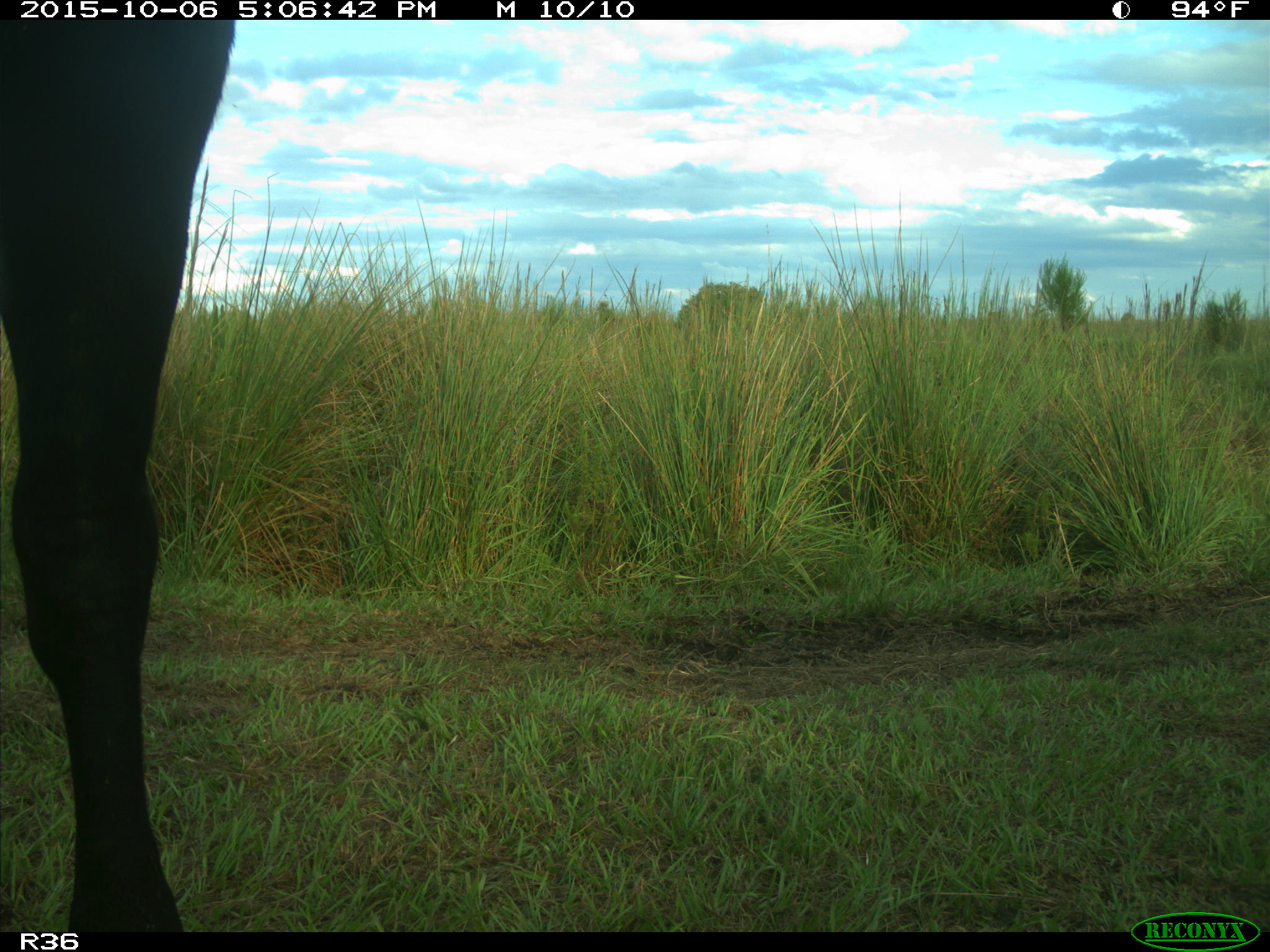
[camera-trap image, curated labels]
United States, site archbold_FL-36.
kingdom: Animalia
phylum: Chordata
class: Mammalia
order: Artiodactyla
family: Bovidae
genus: Bos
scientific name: Bos taurus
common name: domestic cow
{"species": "Bos taurus (domestic cow)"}